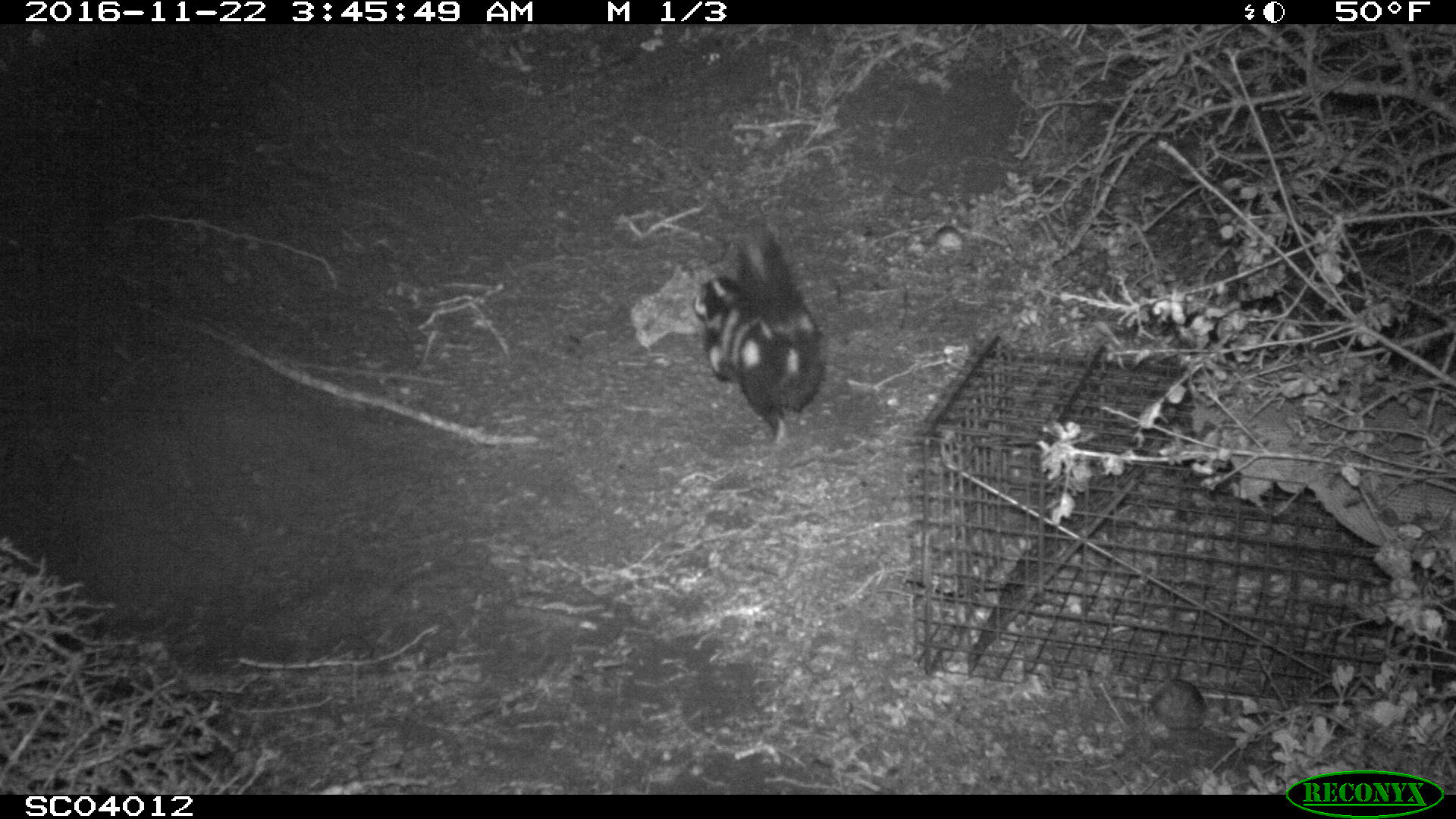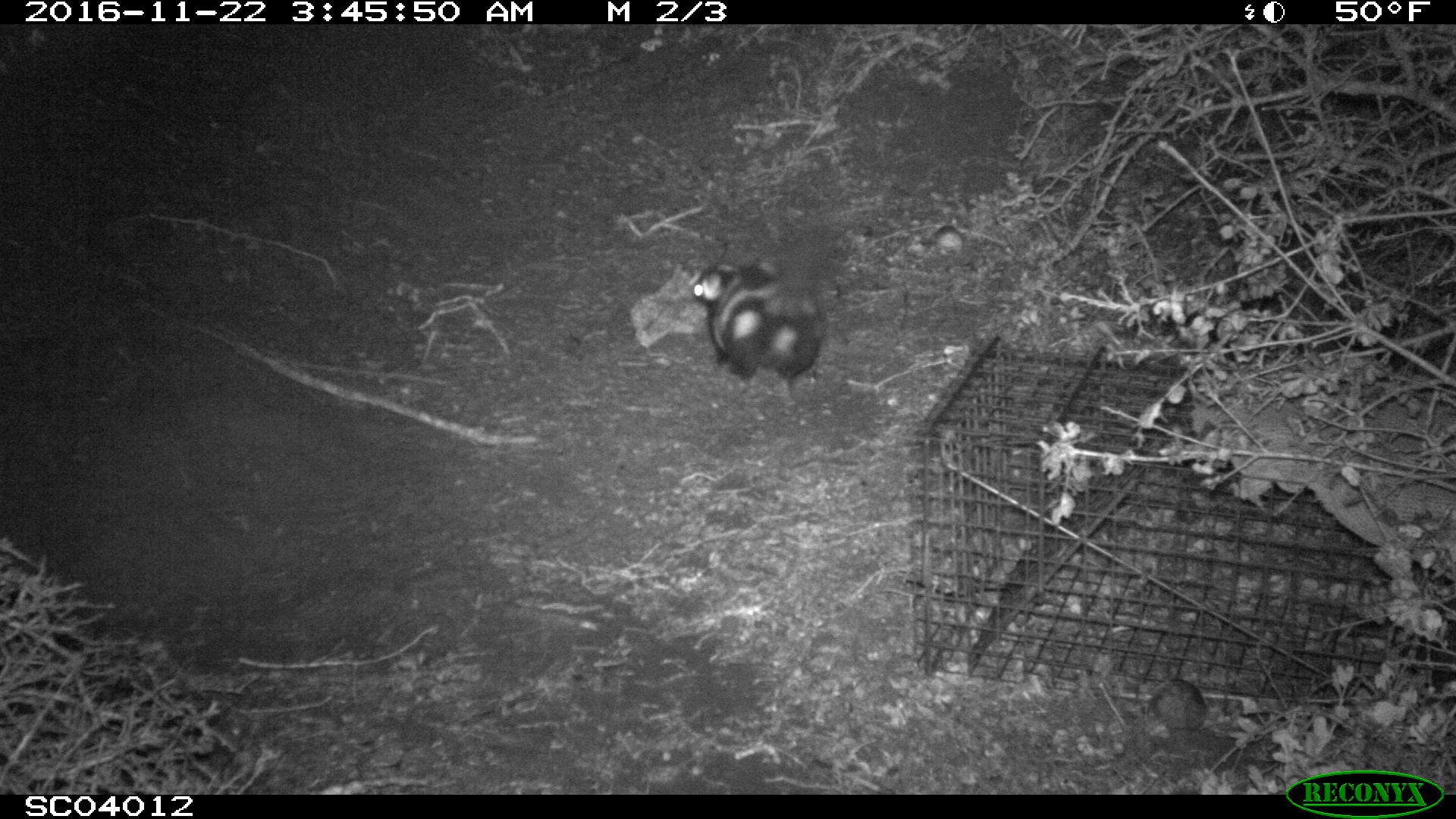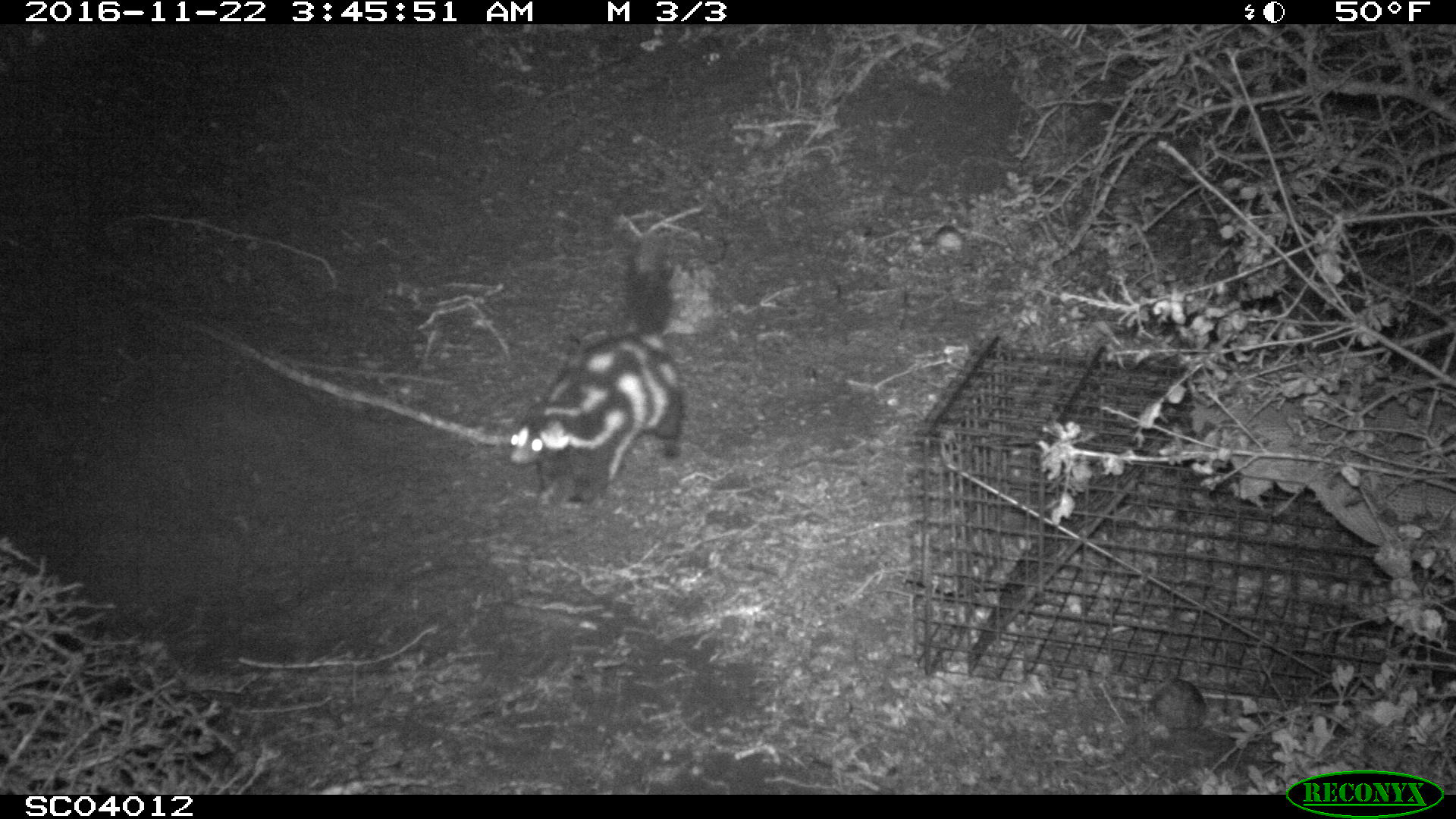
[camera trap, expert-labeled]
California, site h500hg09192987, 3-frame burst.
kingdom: Animalia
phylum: Chordata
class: Mammalia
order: Carnivora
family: Mephitidae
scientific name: Mephitidae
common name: skunk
Skunk (Mephitidae).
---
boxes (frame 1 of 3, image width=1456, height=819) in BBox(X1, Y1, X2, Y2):
skunk: BBox(691, 229, 825, 450)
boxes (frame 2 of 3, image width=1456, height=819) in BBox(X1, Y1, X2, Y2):
skunk: BBox(688, 253, 824, 403)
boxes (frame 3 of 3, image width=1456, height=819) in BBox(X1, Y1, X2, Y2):
skunk: BBox(508, 240, 685, 510)